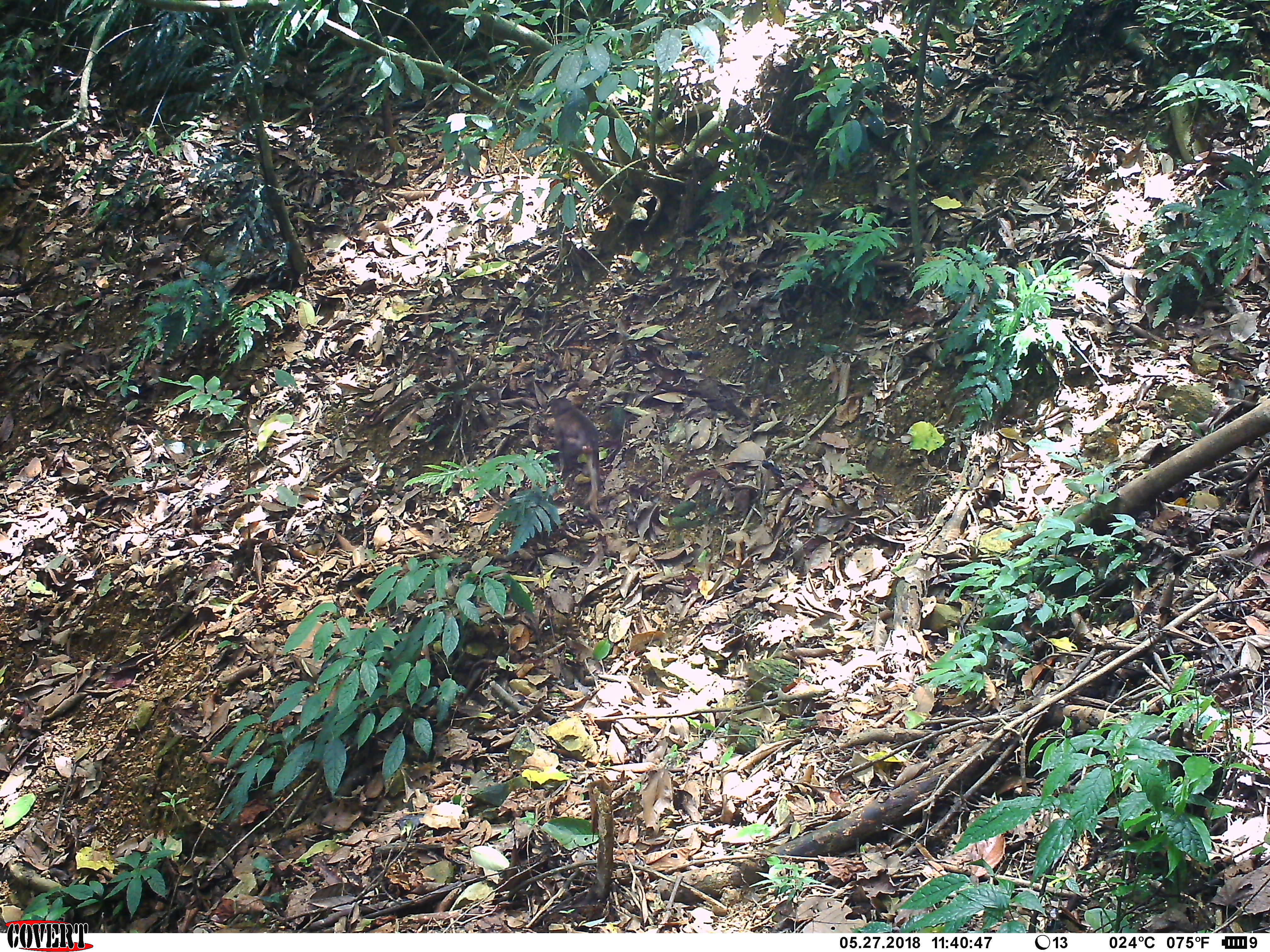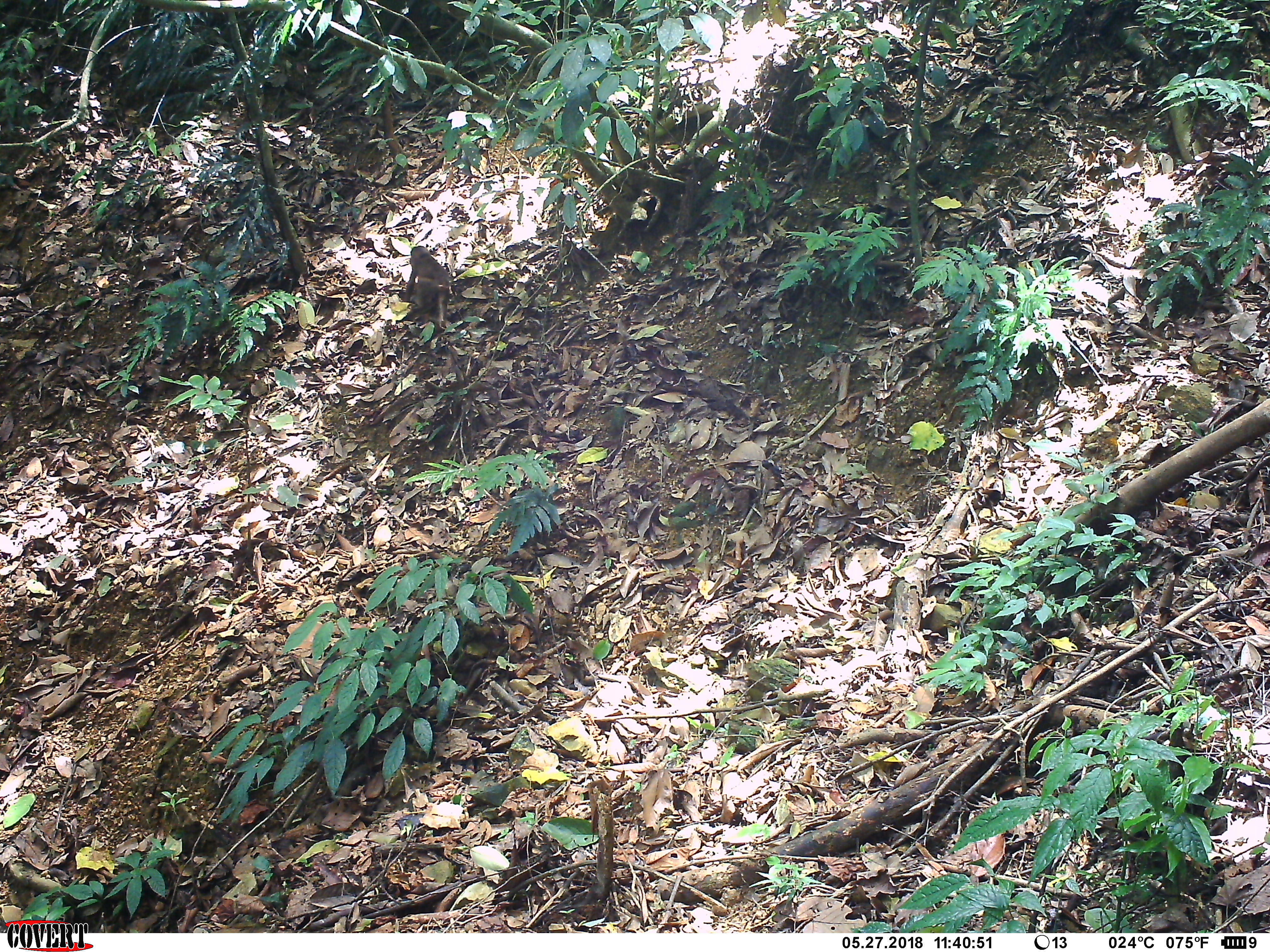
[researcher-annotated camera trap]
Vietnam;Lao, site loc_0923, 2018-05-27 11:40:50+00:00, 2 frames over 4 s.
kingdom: Animalia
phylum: Chordata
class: Mammalia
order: Primates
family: Cercopithecidae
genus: Macaca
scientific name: Macaca arctoides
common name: stump-tailed macaque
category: stump tailed macaque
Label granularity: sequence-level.